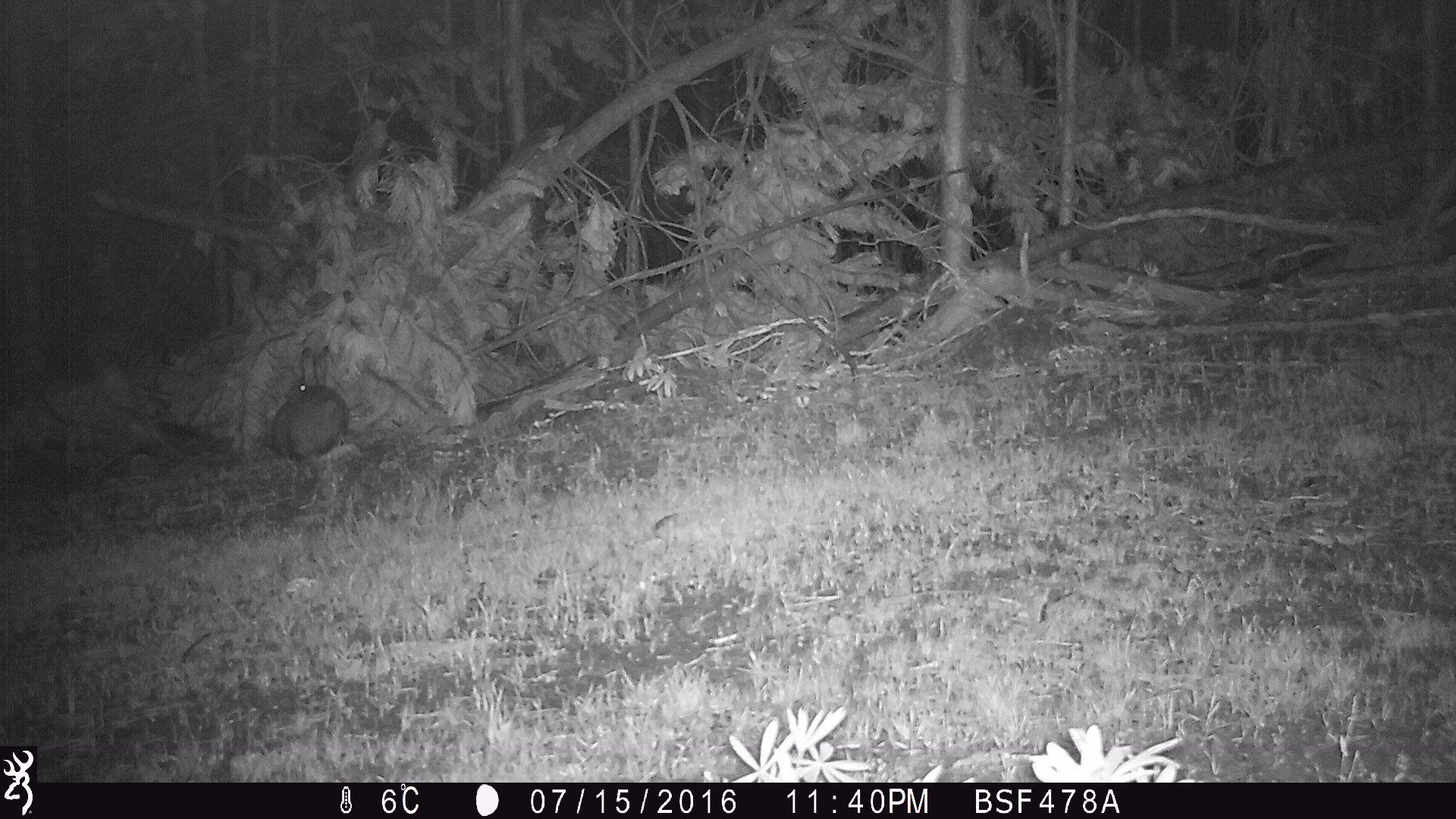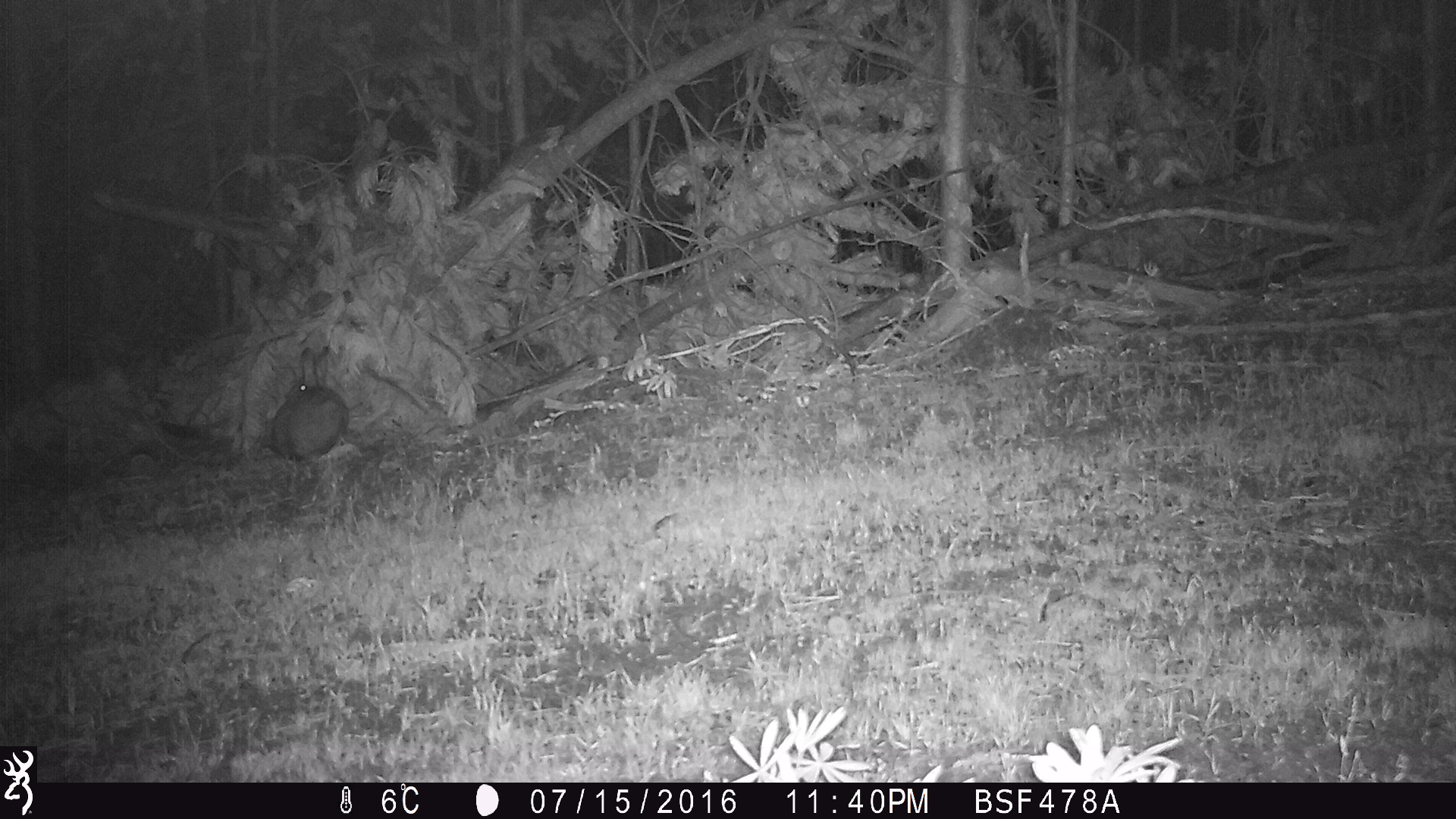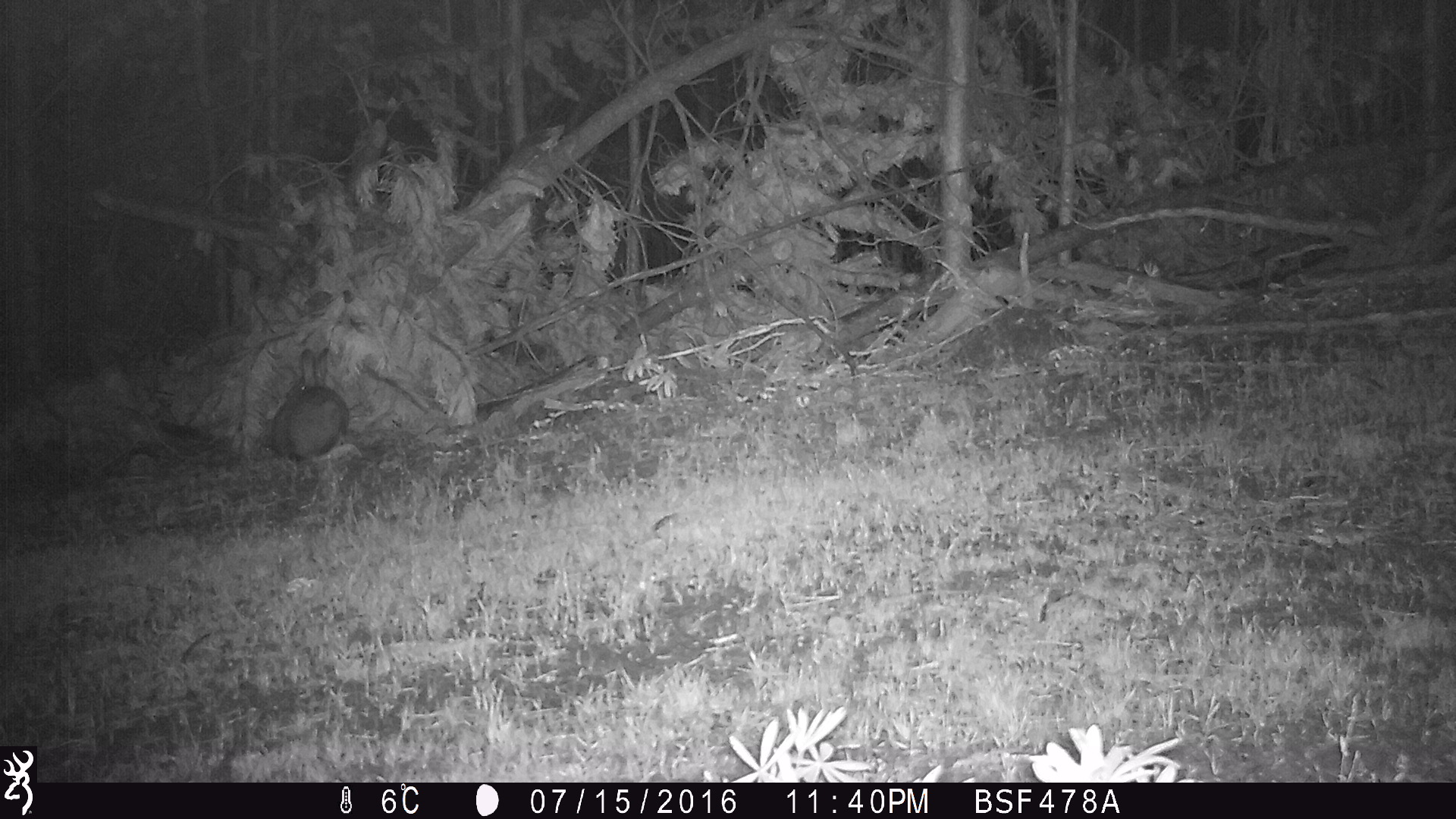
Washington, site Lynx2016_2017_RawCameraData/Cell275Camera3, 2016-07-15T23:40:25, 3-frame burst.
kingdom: Animalia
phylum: Chordata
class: Mammalia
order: Lagomorpha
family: Leporidae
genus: Lepus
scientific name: Lepus americanus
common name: snowshoe hare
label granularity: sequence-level